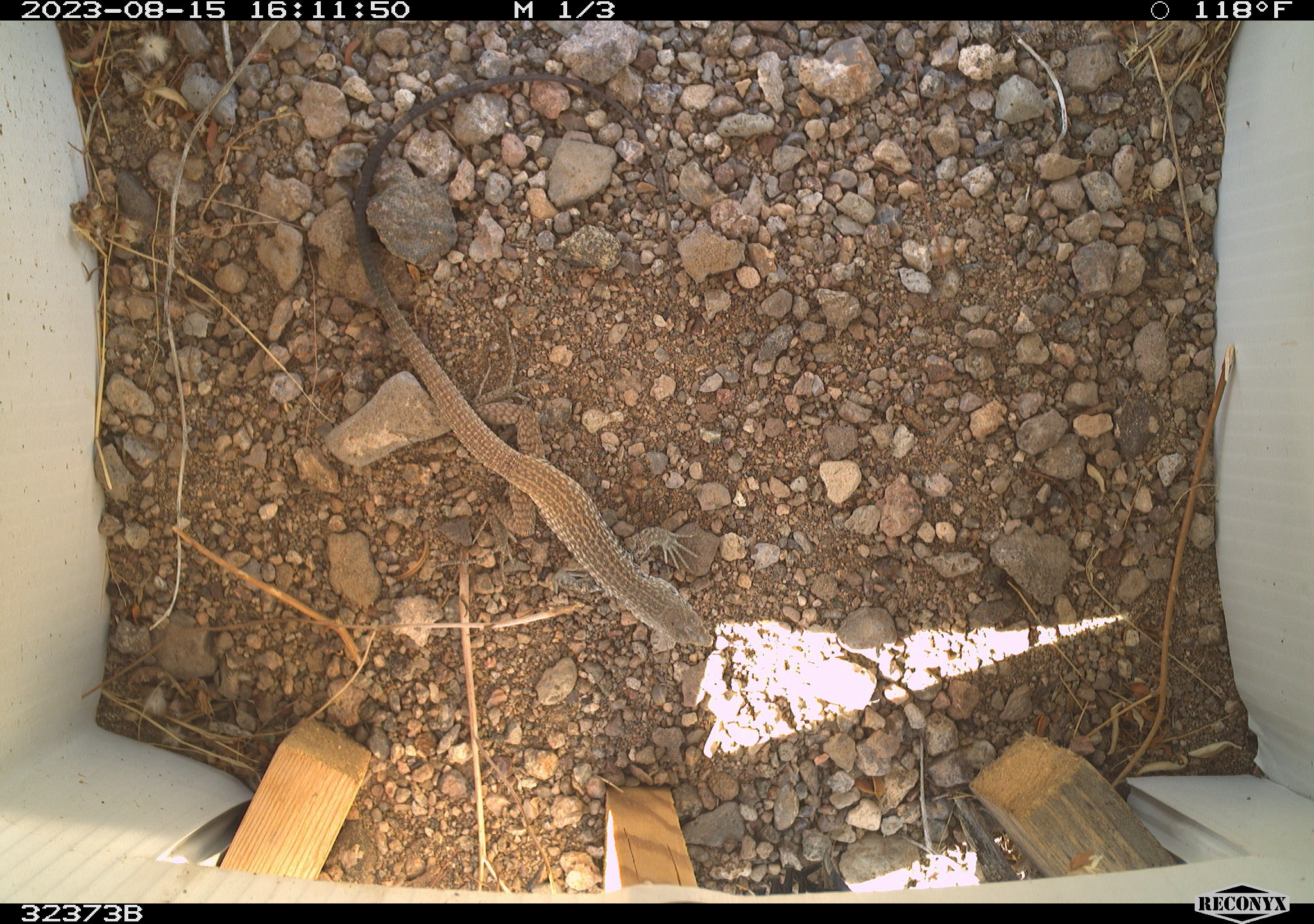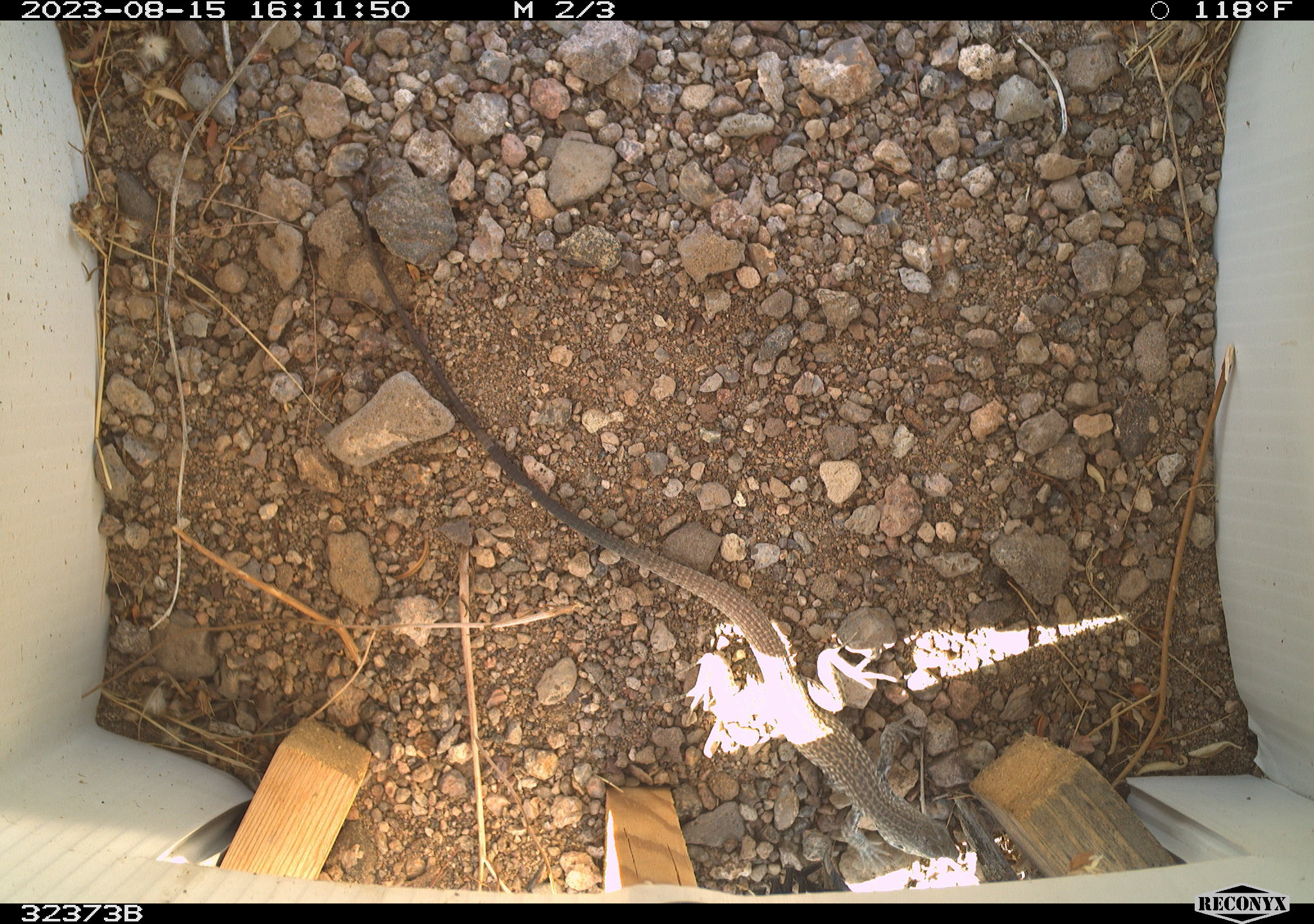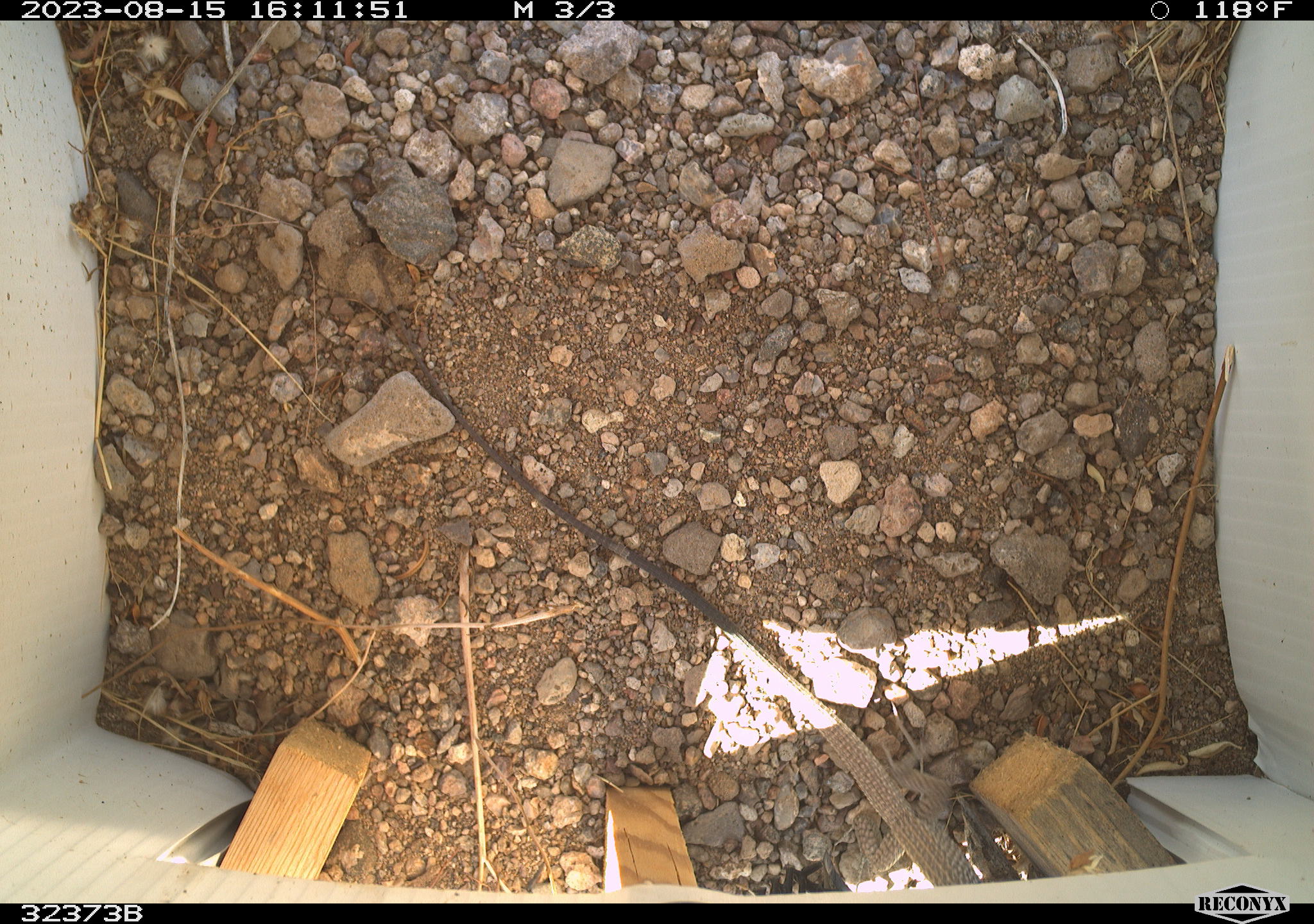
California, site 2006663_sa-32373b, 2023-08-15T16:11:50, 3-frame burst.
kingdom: Animalia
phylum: Chordata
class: Reptilia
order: Squamata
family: Teiidae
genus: Aspidoscelis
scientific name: Aspidoscelis tigris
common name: western whiptail